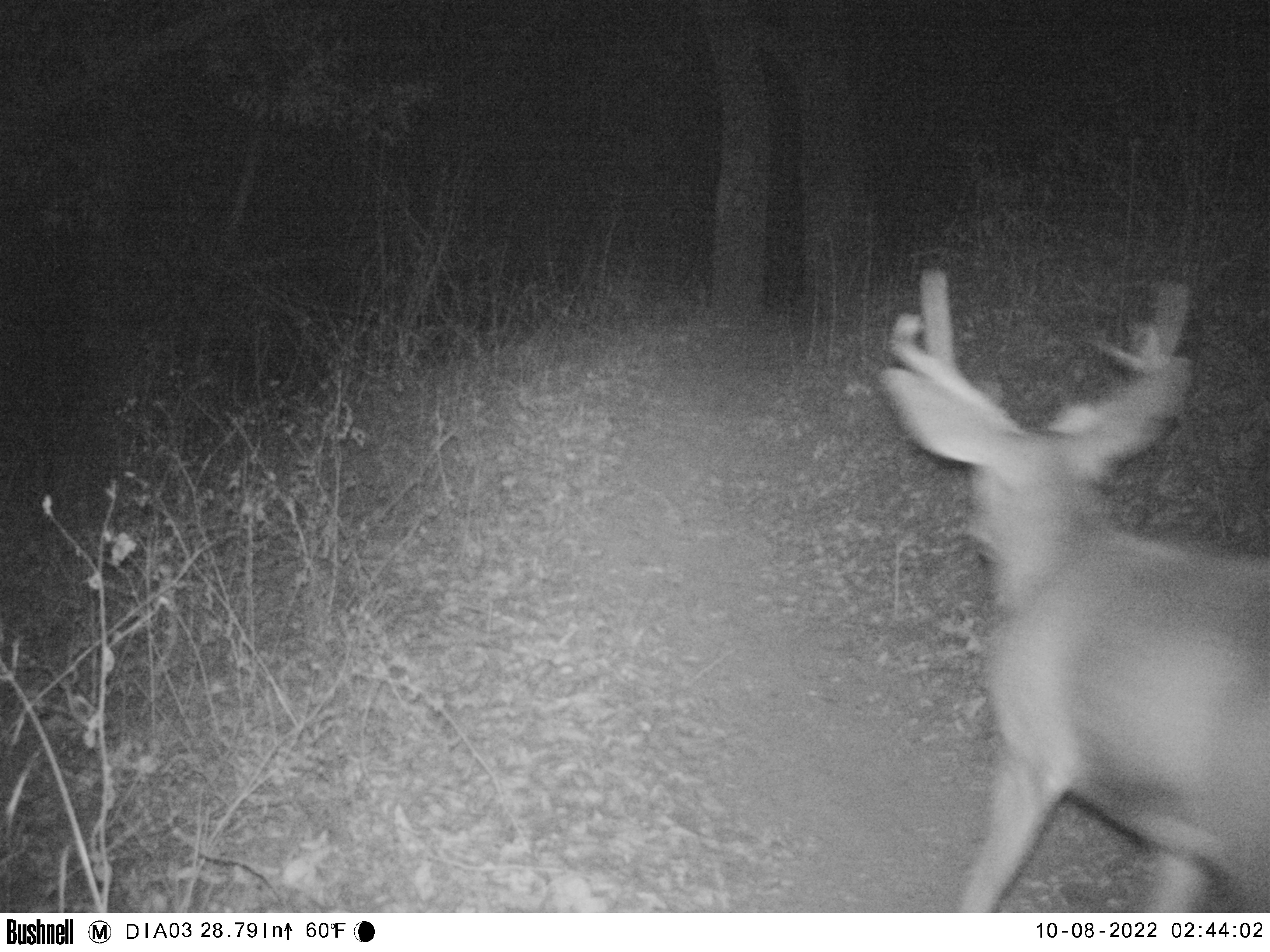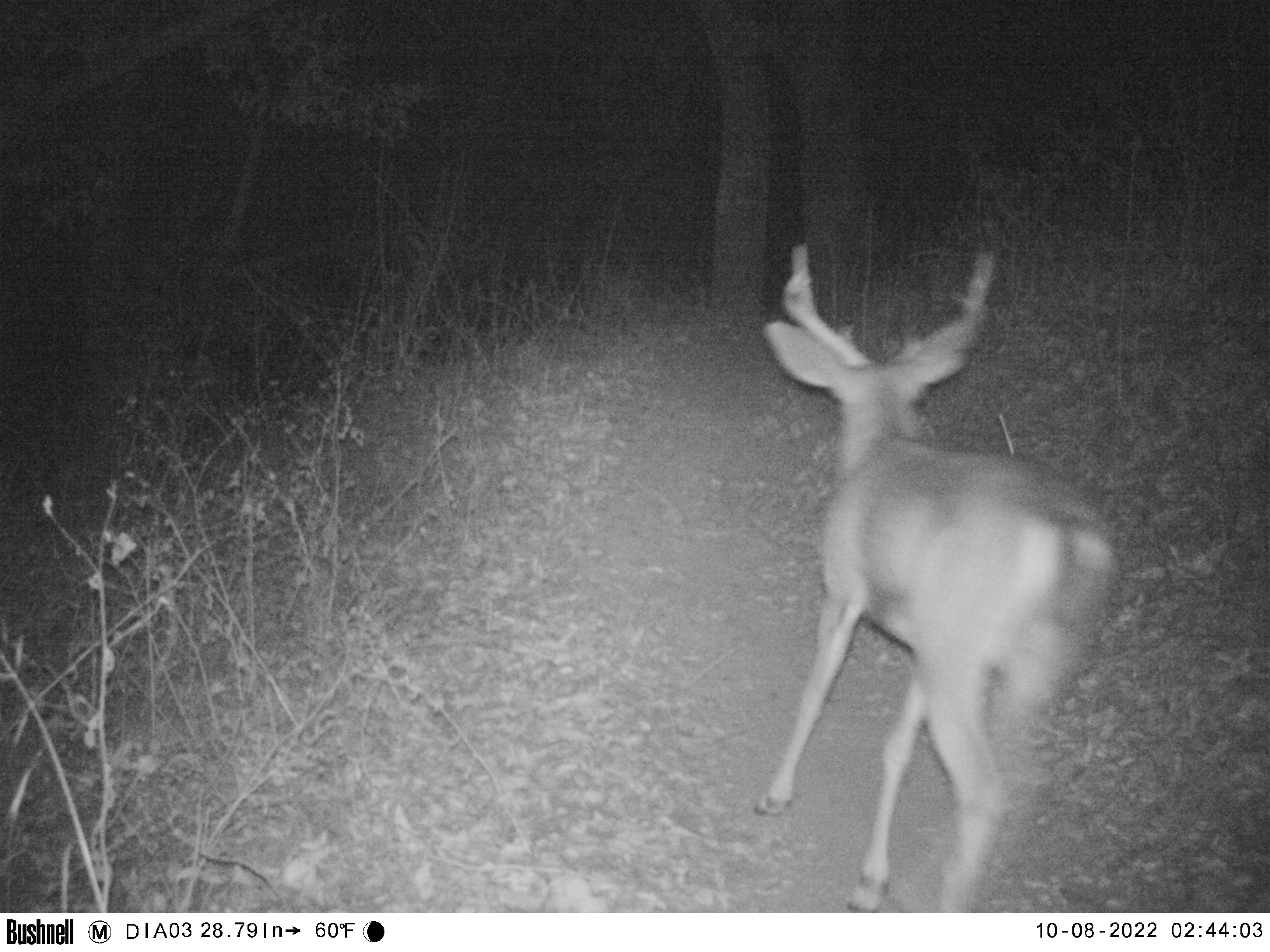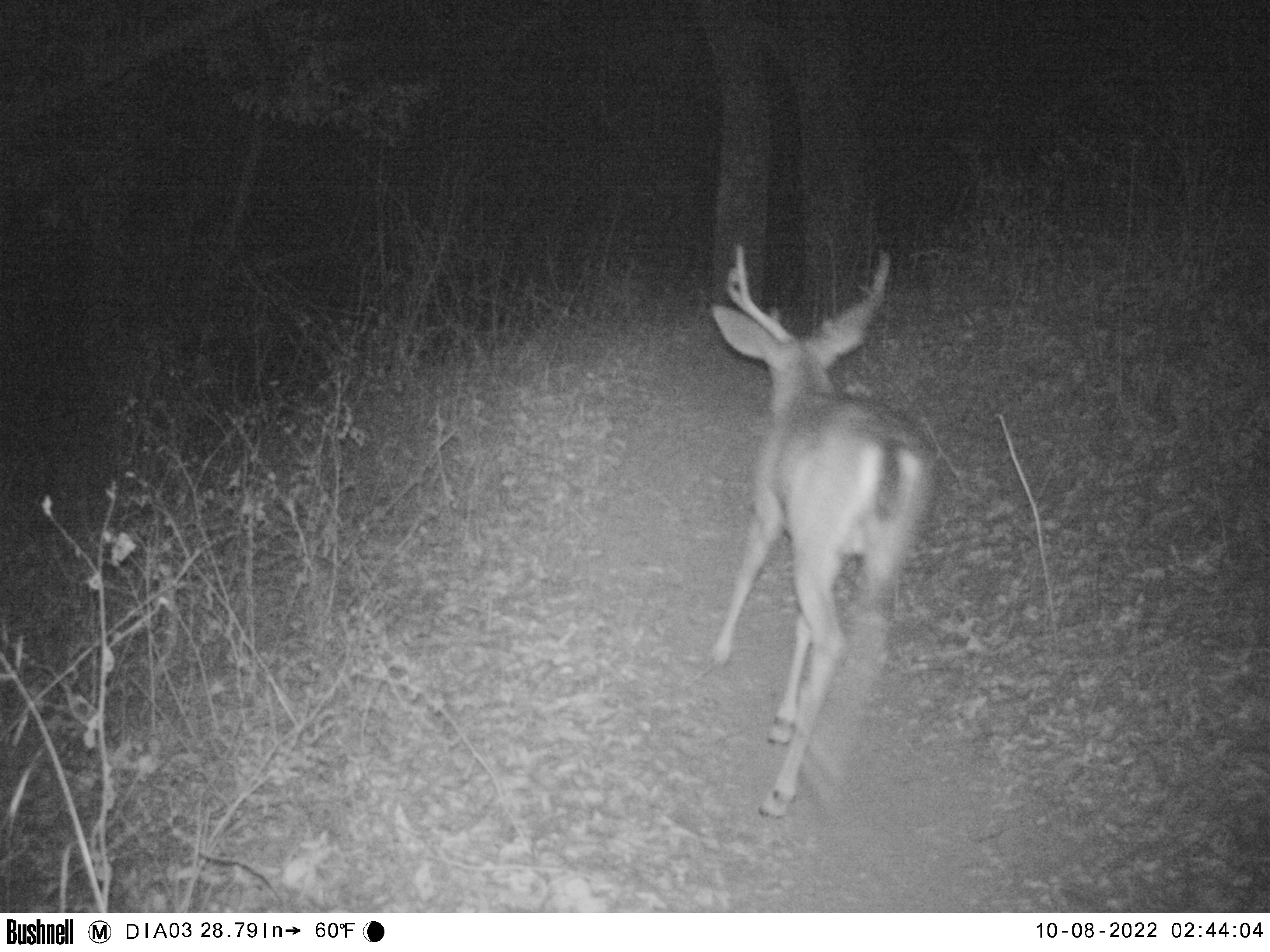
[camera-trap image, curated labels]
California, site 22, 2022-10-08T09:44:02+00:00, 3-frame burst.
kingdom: Animalia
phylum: Chordata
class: Mammalia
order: Artiodactyla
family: Cervidae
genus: Odocoileus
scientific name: Odocoileus hemionus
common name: mule deer